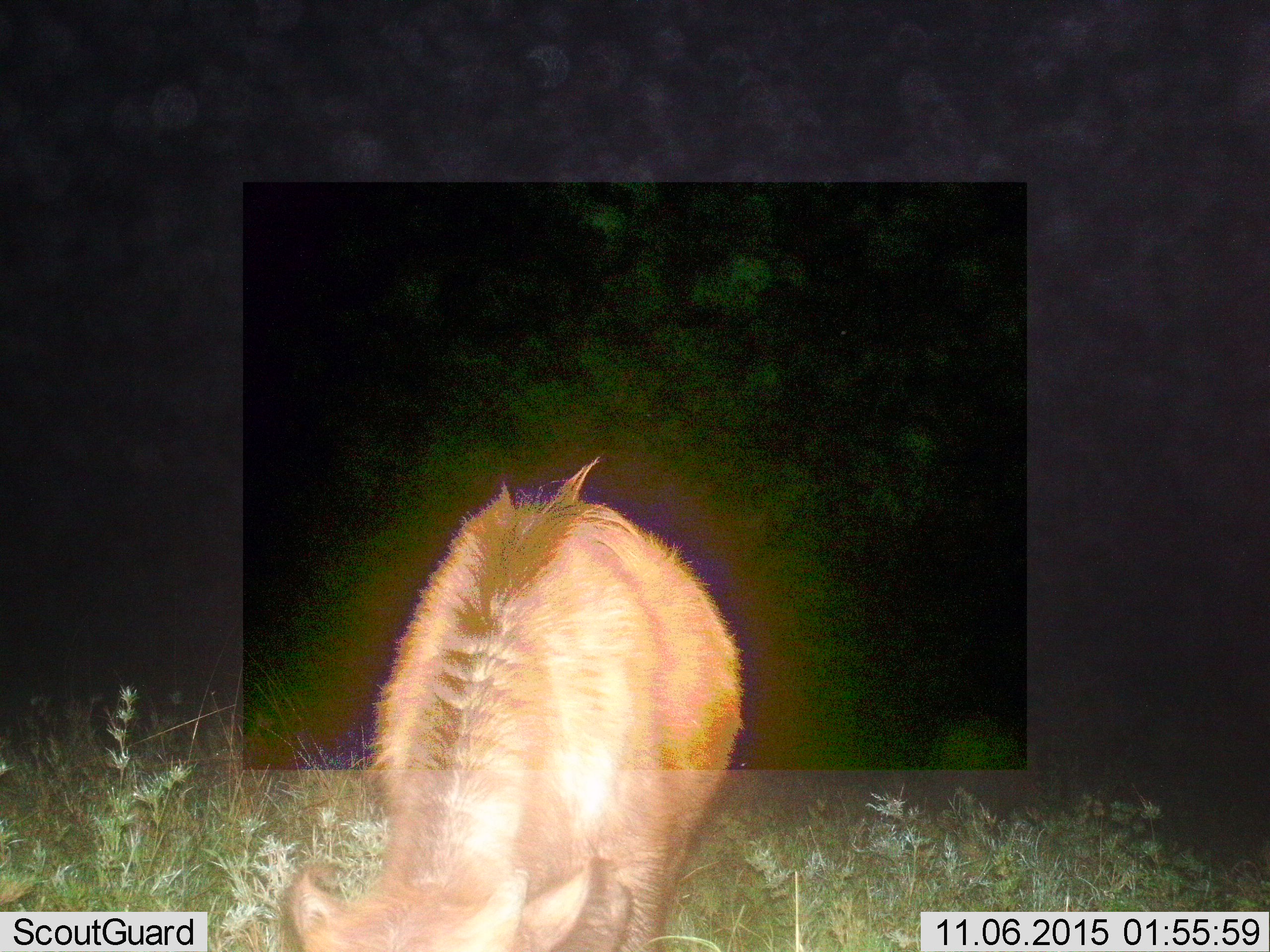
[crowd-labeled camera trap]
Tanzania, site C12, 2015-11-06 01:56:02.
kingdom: Animalia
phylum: Chordata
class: Mammalia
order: Artiodactyla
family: Bovidae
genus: Cephalophus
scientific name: Cephalophus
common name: duiker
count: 1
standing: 50%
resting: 0%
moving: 0%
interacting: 0%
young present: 0%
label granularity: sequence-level